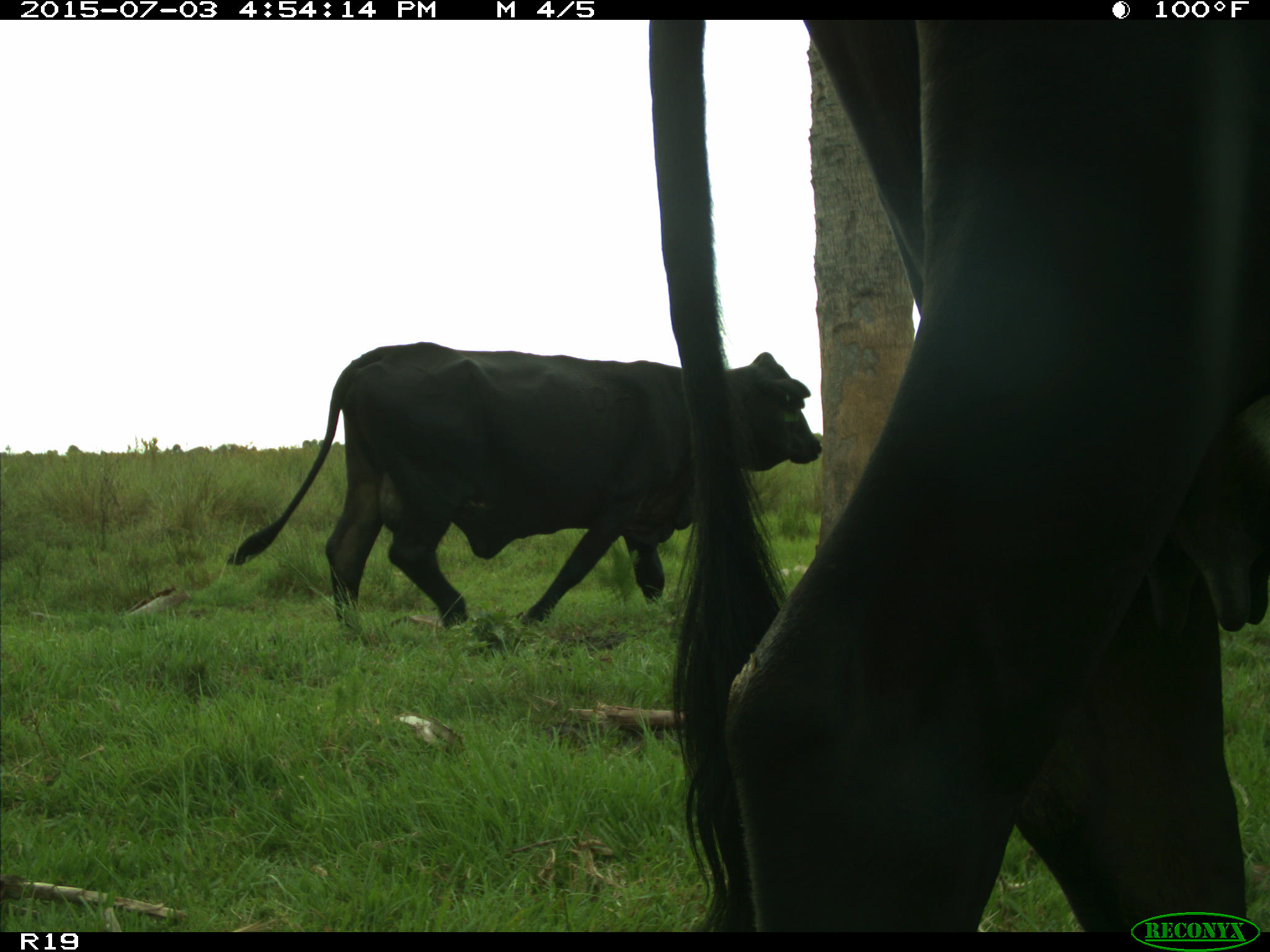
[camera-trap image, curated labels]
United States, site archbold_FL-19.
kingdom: Animalia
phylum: Chordata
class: Mammalia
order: Artiodactyla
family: Bovidae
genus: Bos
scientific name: Bos taurus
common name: domestic cow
Bos taurus (domestic cow).